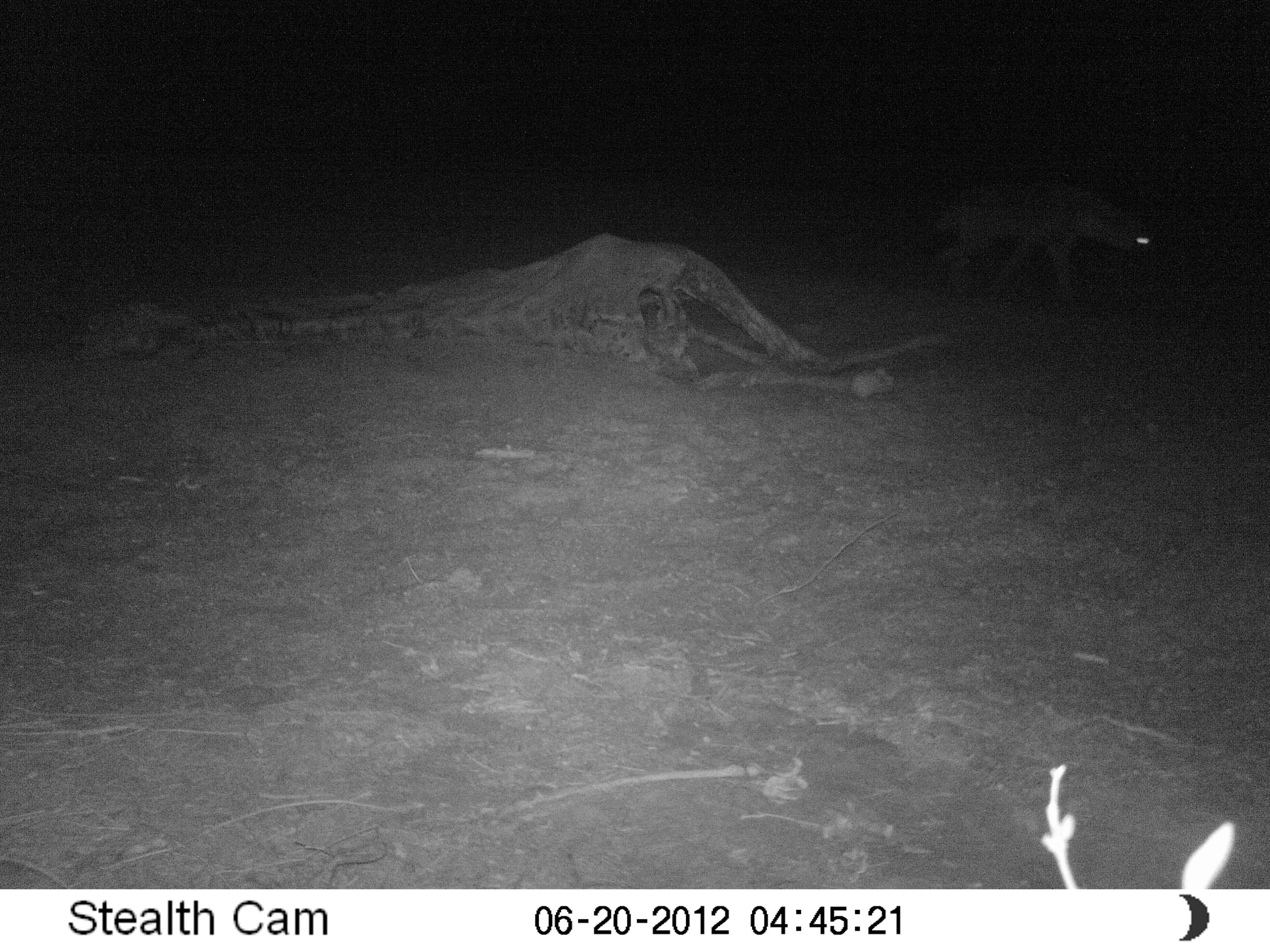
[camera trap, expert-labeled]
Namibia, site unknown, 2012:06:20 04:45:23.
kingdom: Animalia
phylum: Chordata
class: Mammalia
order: Carnivora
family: Hyaenidae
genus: Crocuta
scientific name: Crocuta crocuta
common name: spotted hyena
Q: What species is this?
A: Crocuta crocuta (spotted hyena).